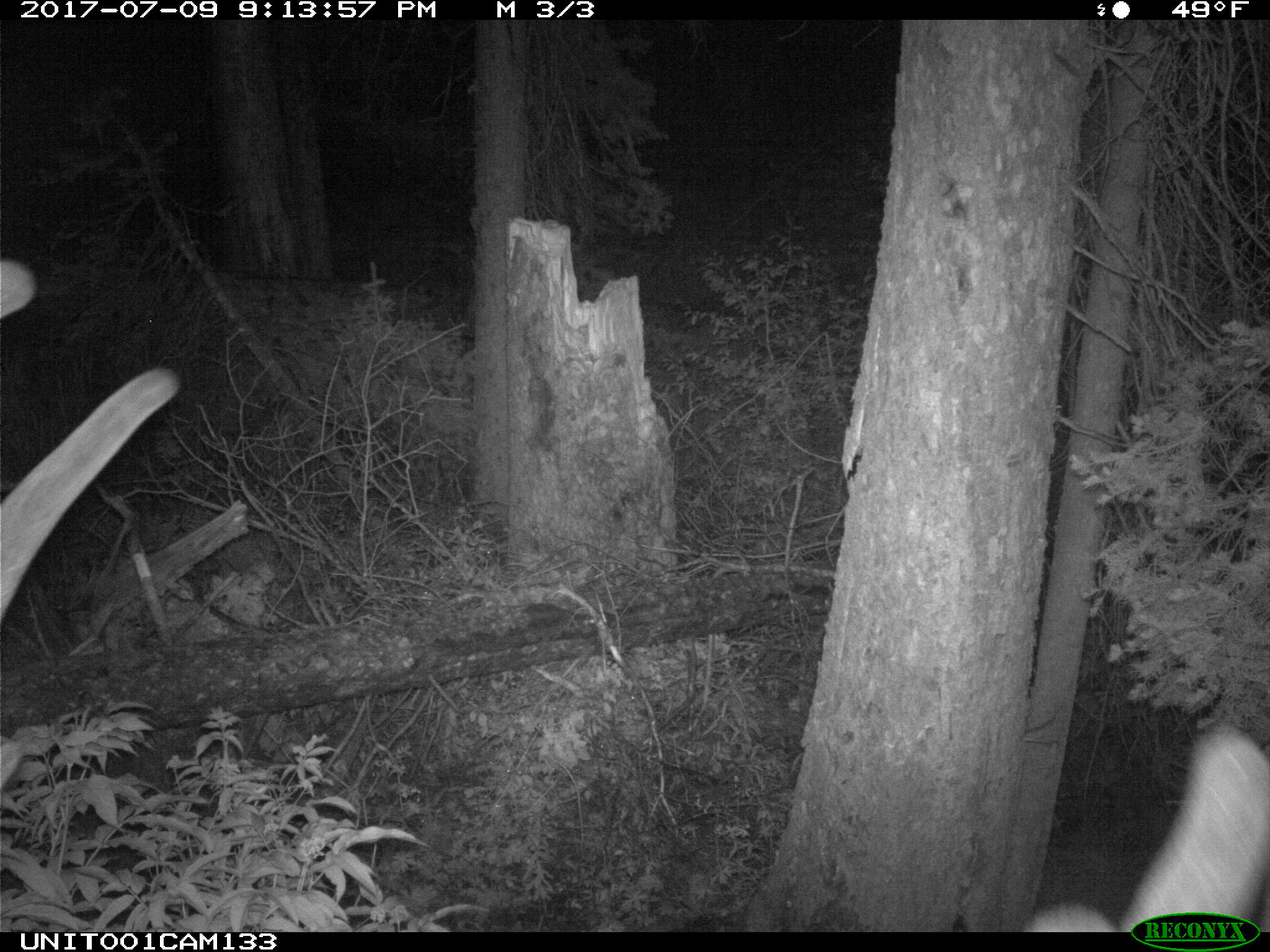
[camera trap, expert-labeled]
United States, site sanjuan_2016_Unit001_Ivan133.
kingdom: Animalia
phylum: Chordata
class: Mammalia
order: Artiodactyla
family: Cervidae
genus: Cervus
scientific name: Cervus elaphus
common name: red deer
Cervus elaphus (red deer).